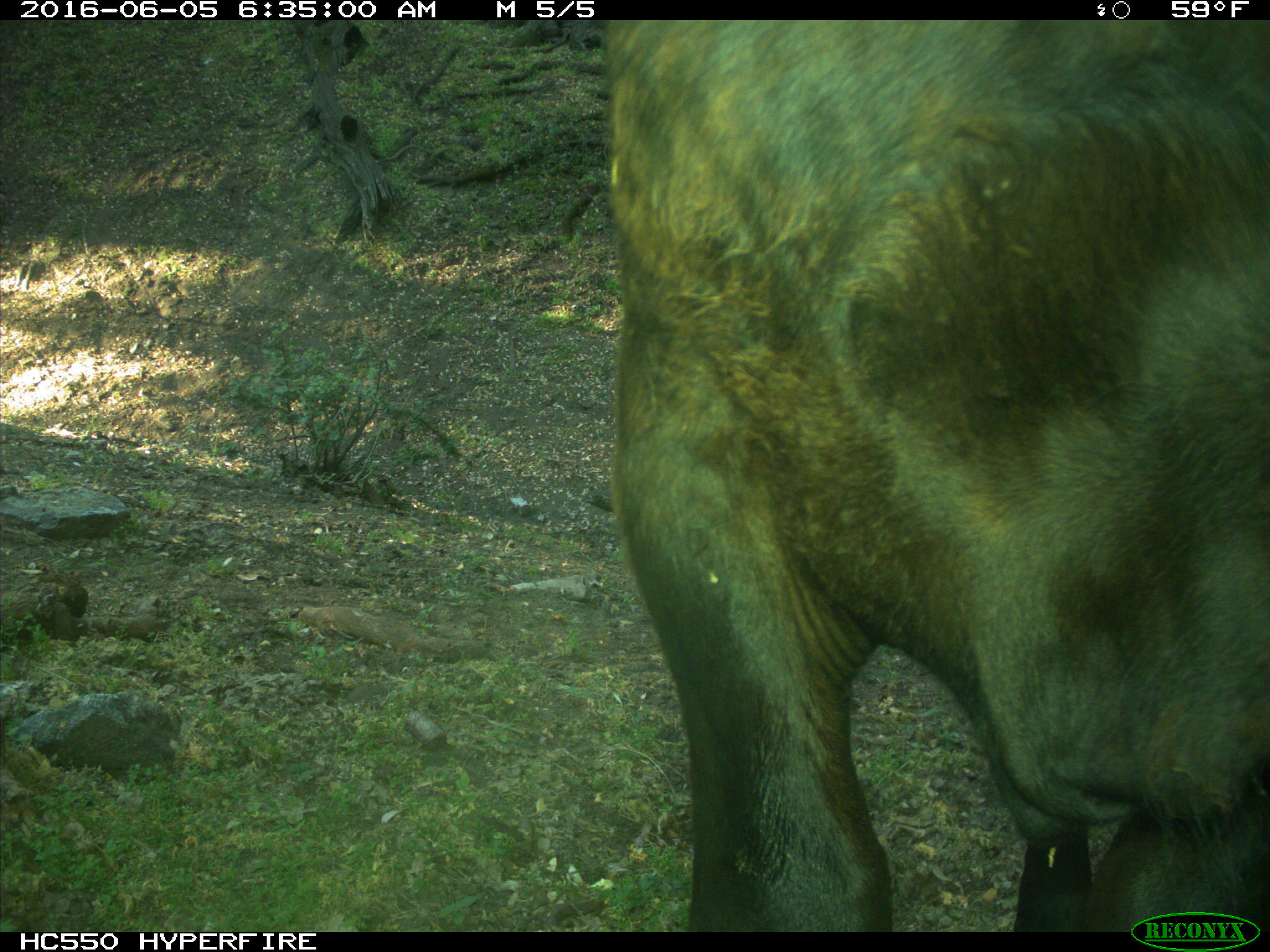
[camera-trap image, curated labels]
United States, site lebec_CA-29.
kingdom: Animalia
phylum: Chordata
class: Mammalia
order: Artiodactyla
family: Bovidae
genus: Bos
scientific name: Bos taurus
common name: domestic cow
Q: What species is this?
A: Bos taurus (domestic cow).